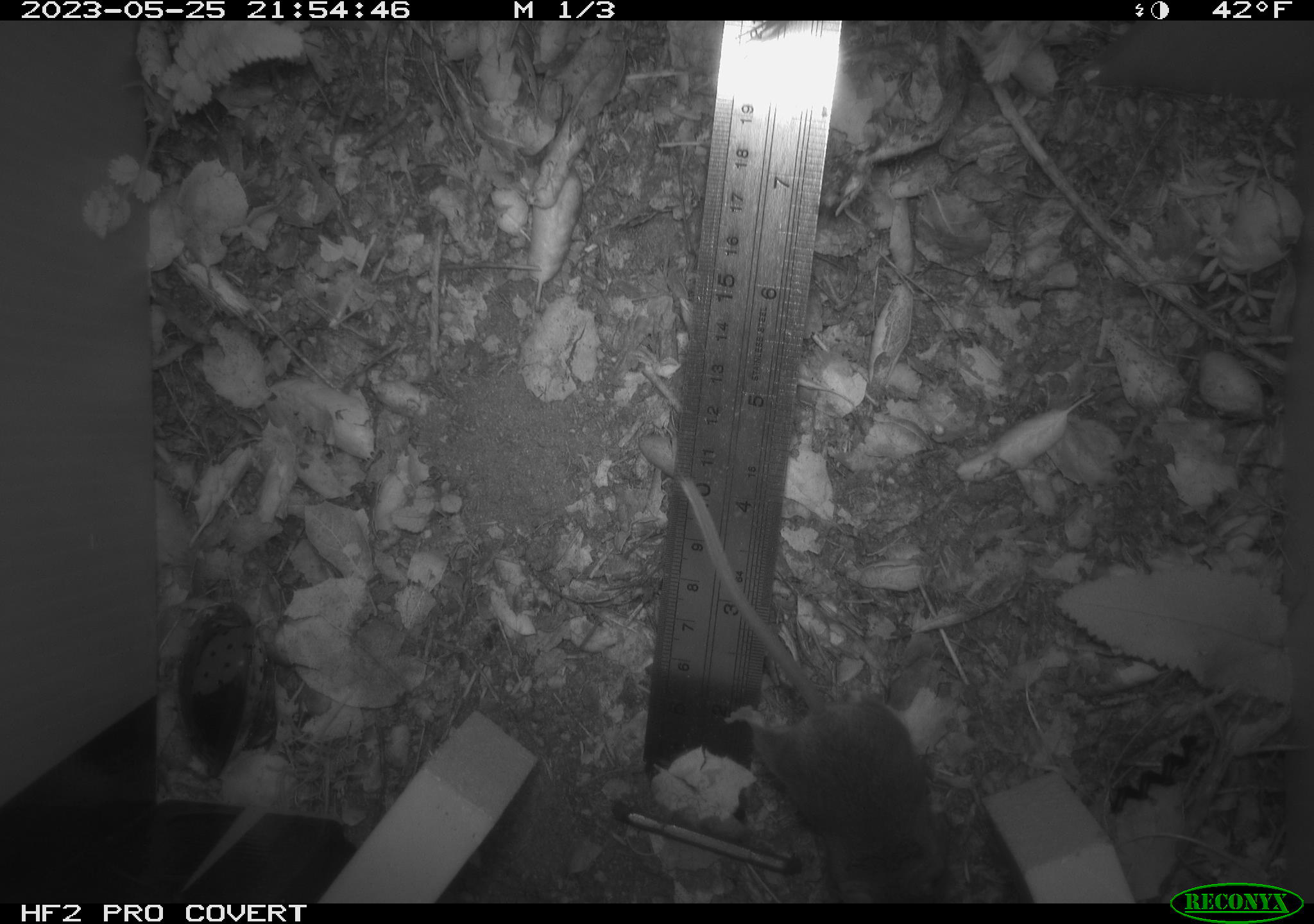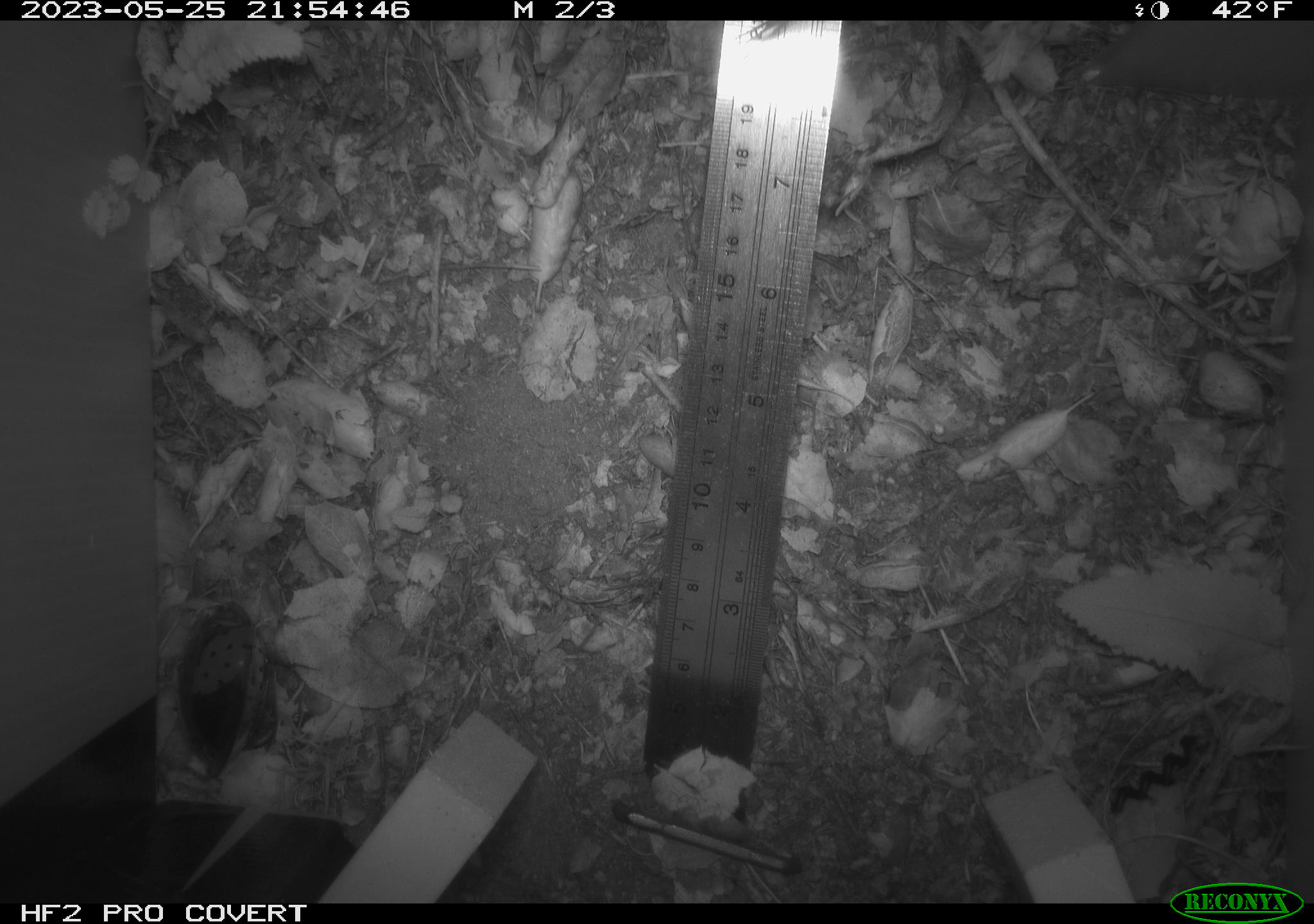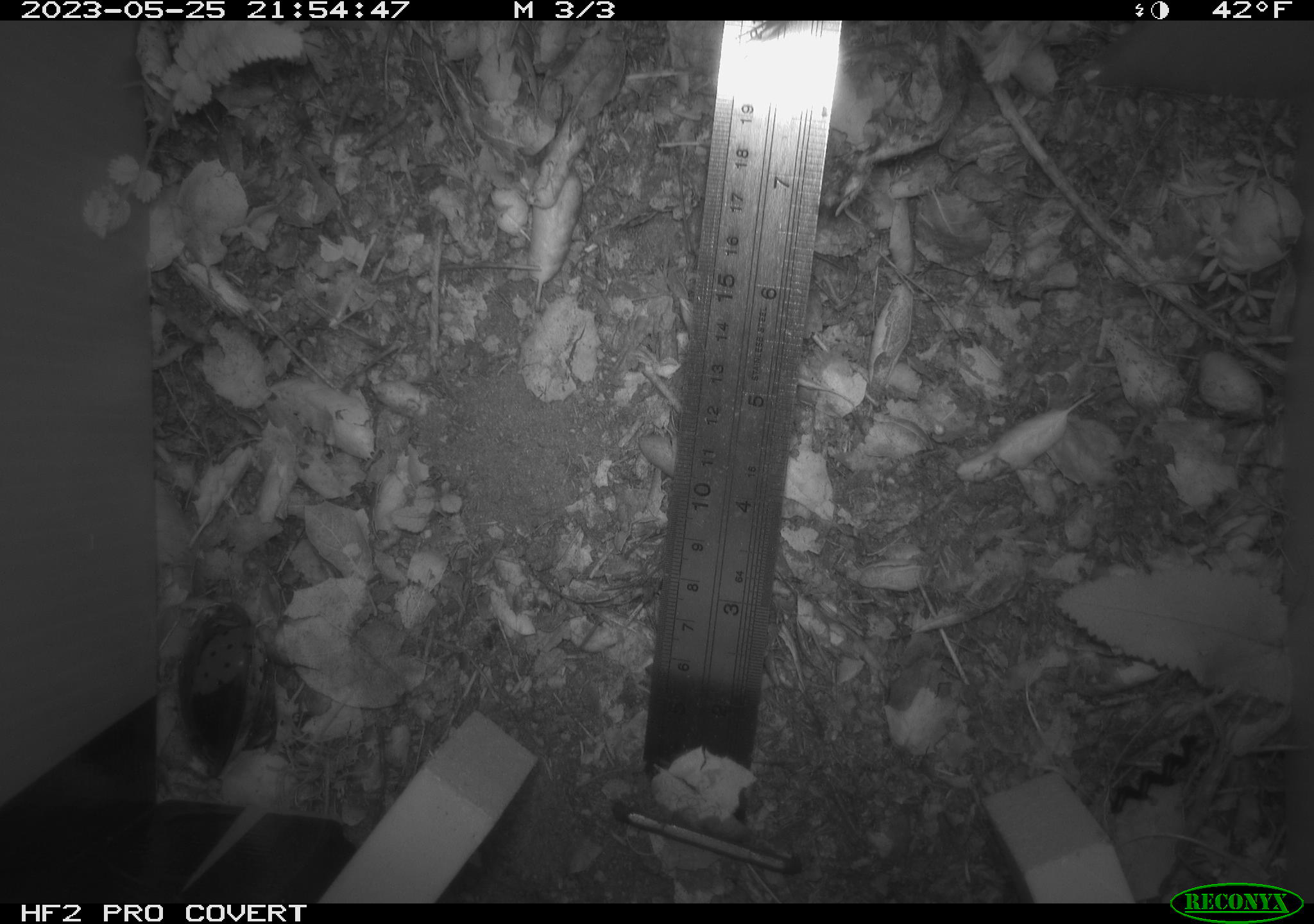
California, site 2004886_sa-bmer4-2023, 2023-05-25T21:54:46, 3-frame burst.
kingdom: Animalia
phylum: Chordata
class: Mammalia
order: Rodentia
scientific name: Rodentia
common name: mouse species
Mouse species (Rodentia).